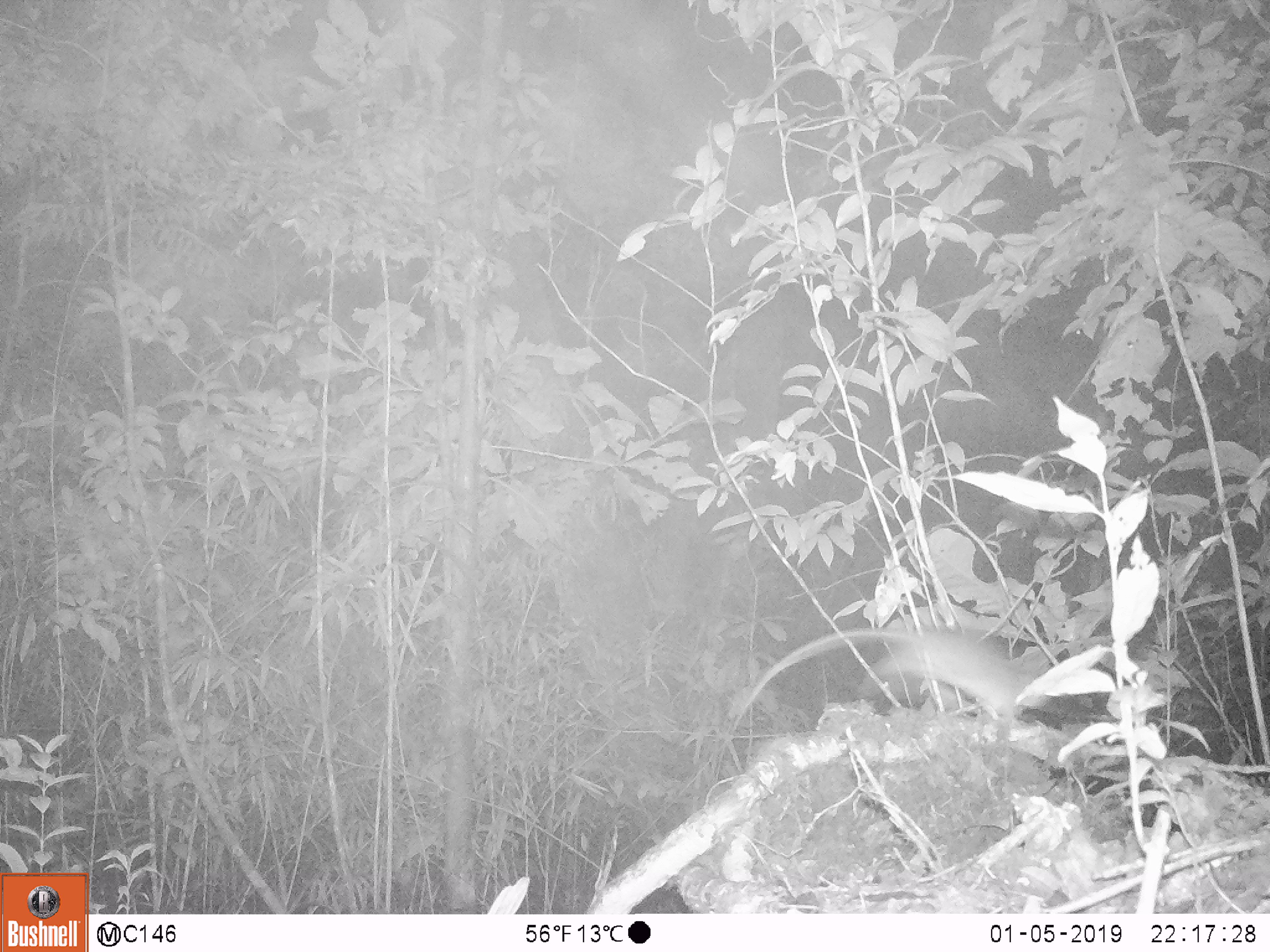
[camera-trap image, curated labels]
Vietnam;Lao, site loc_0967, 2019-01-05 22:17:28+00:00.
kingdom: Animalia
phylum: Chordata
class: Mammalia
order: Rodentia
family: Muridae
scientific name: Muridae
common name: old-world mice and rats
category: unidentified murid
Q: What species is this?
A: Unidentified murid (old-world mice and rats) (Muridae).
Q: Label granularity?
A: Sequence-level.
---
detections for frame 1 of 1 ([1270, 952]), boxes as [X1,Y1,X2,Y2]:
unidentified murid: [729,624,1049,742]